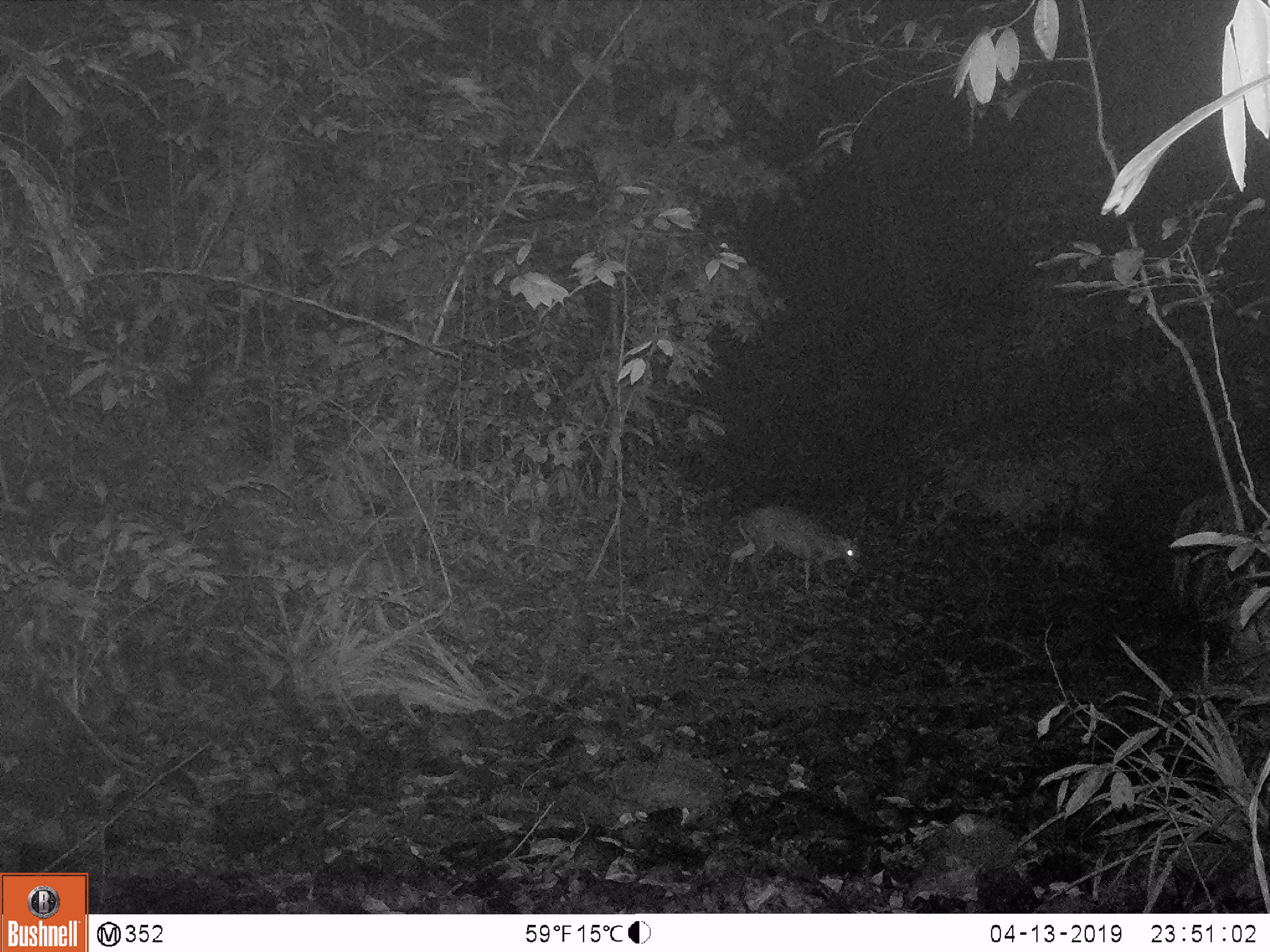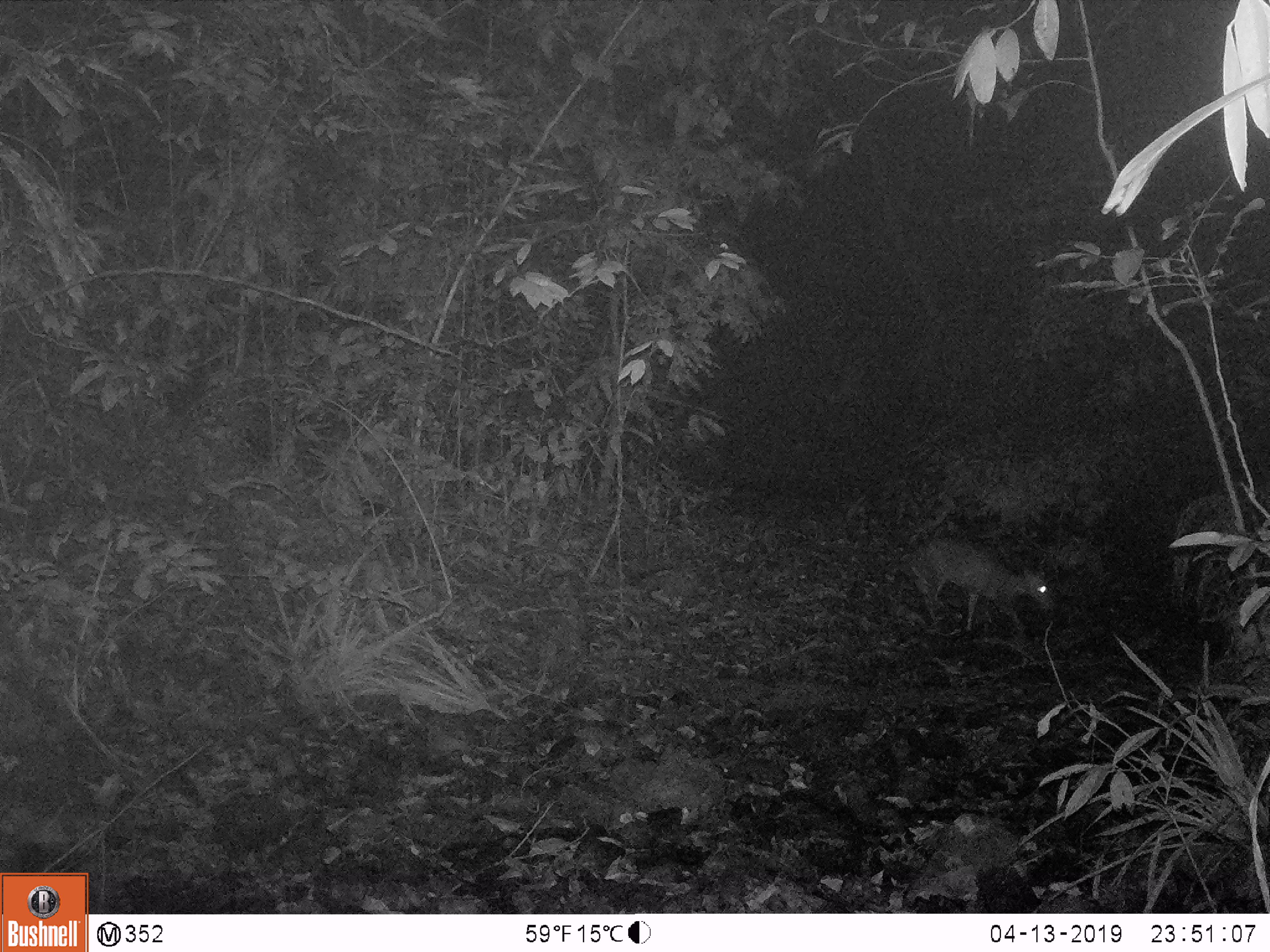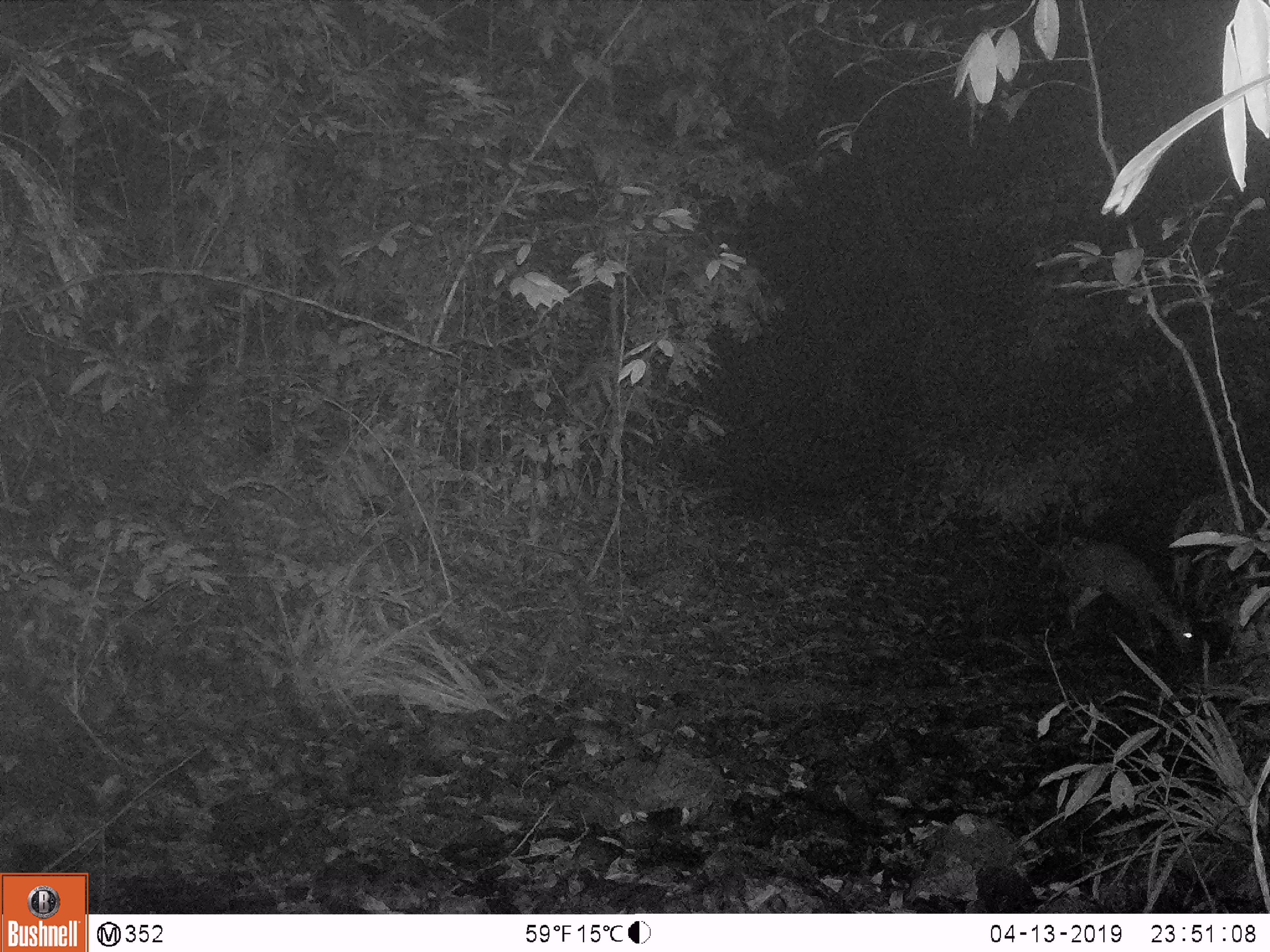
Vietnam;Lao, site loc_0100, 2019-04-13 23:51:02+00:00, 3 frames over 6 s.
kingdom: Animalia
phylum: Chordata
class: Mammalia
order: Artiodactyla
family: Cervidae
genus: Muntiacus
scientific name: Muntiacus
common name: muntjacs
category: unidentified muntjac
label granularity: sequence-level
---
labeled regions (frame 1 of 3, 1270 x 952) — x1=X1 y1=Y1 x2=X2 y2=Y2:
unidentified muntjac: x1=726 y1=502 x2=861 y2=598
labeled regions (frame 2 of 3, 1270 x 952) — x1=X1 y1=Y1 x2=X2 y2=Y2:
unidentified muntjac: x1=910 y1=537 x2=1051 y2=631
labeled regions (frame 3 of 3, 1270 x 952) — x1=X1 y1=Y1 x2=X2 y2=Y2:
unidentified muntjac: x1=1057 y1=537 x2=1195 y2=657